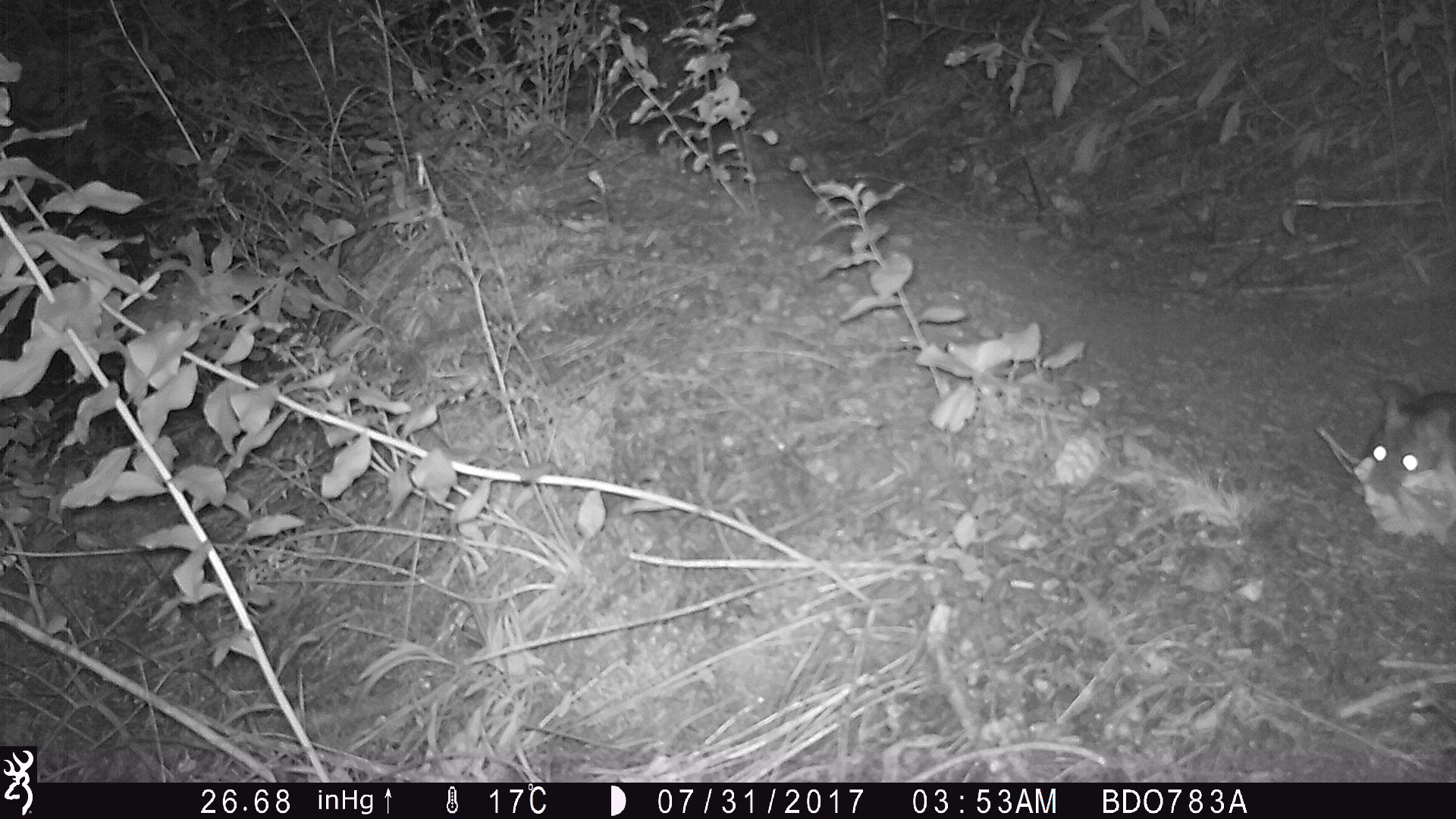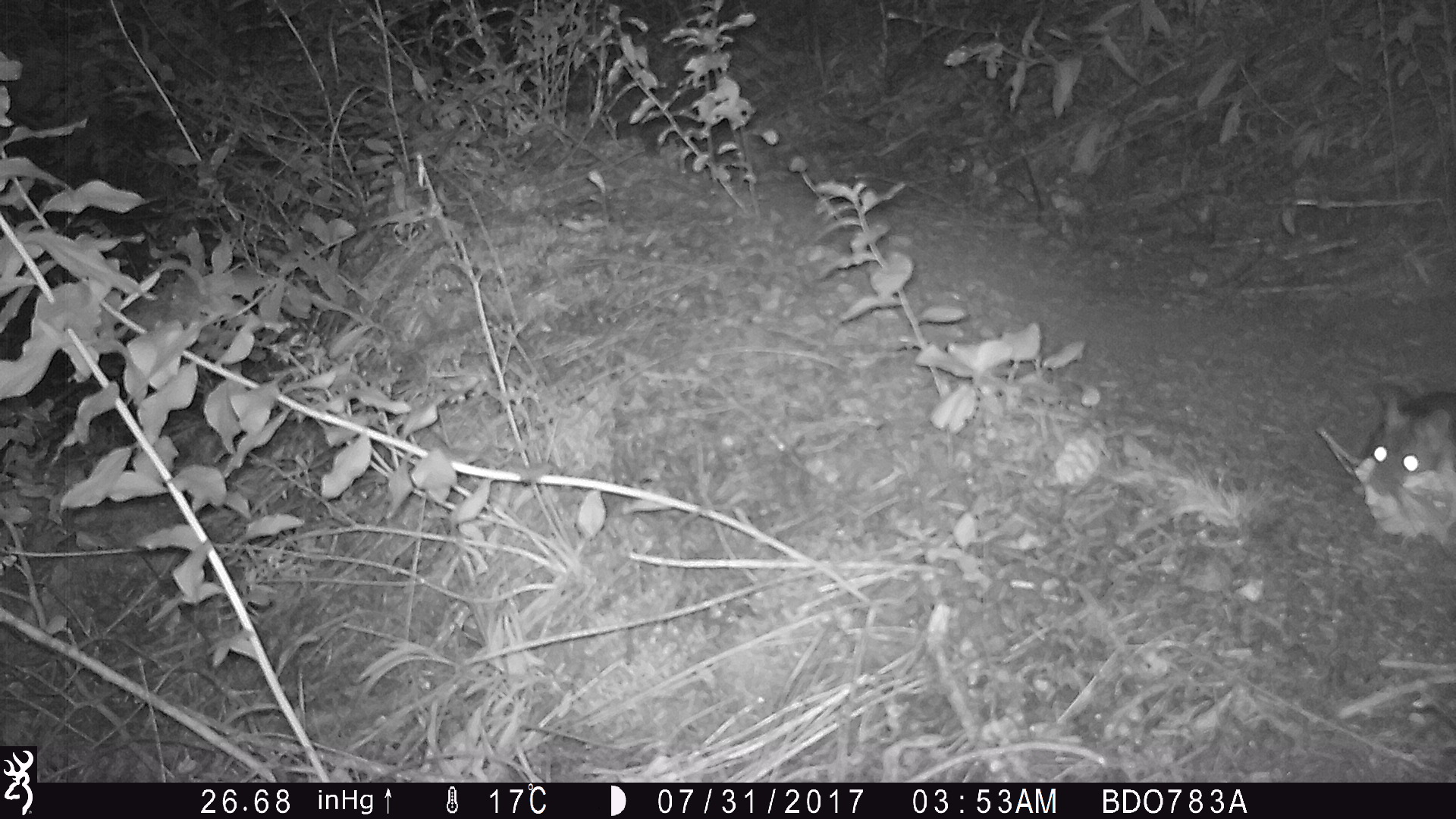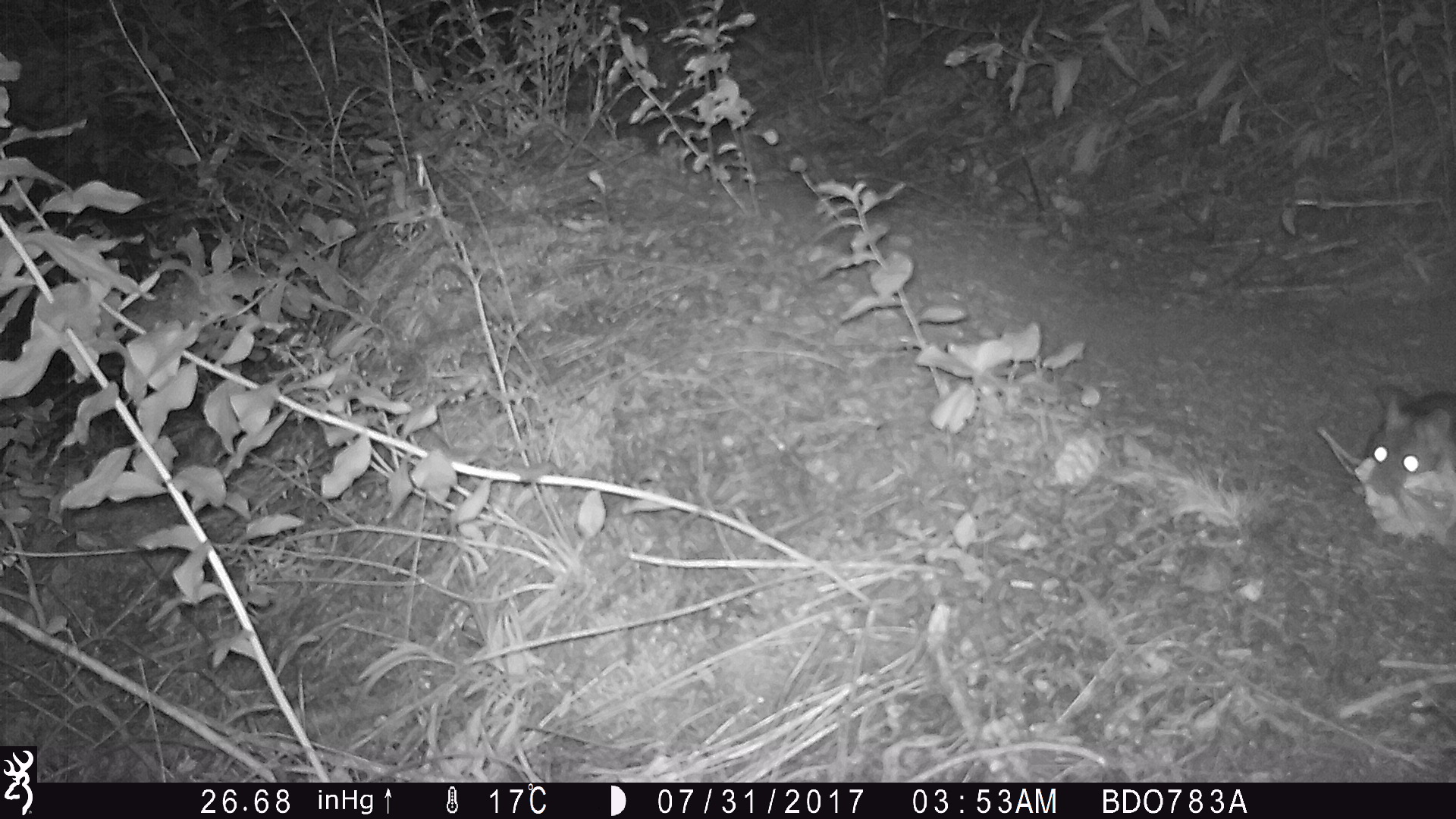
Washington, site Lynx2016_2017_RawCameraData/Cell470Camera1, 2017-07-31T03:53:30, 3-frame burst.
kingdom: Animalia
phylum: Chordata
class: Mammalia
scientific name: Mammalia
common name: small mammal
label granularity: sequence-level